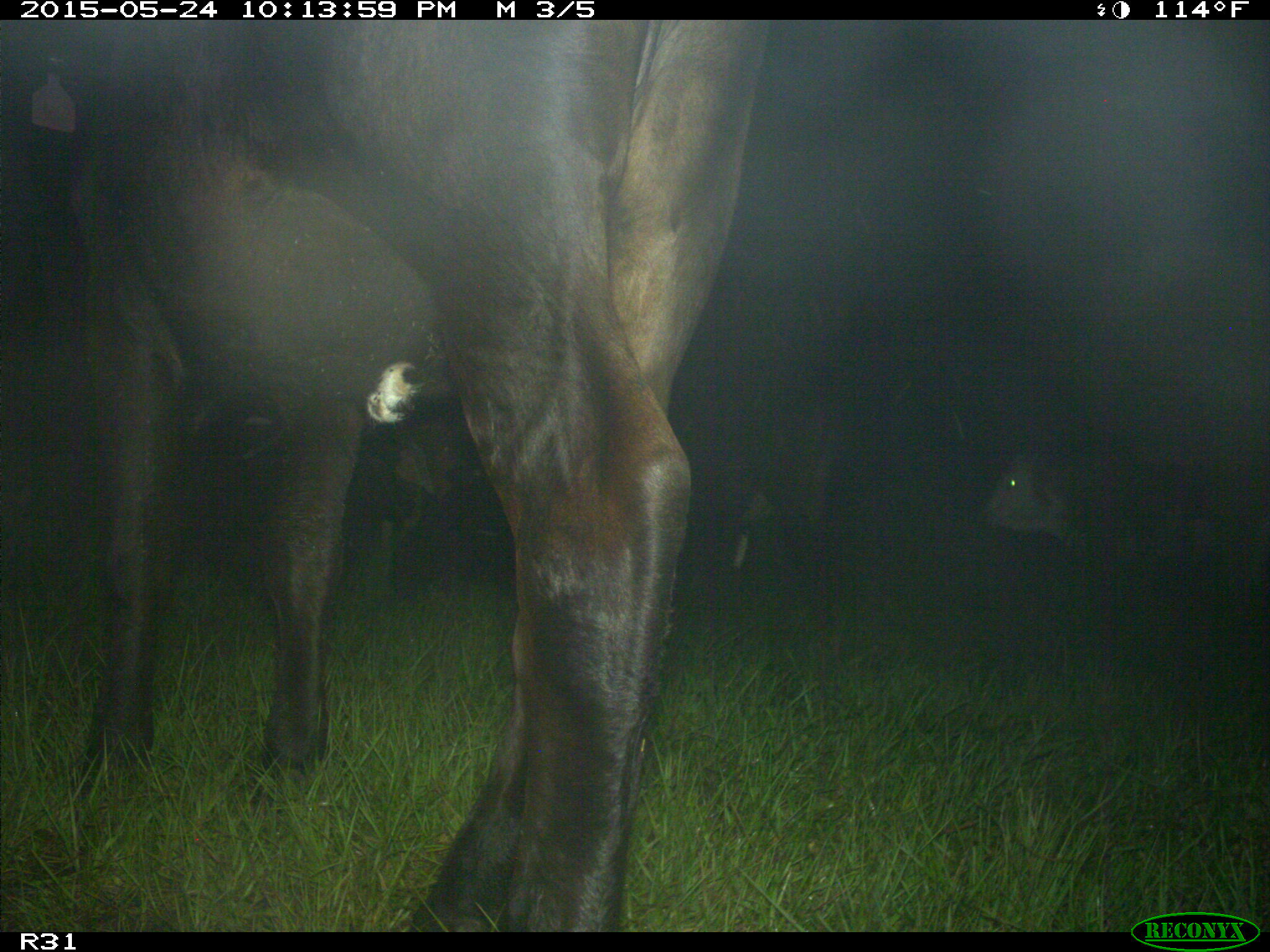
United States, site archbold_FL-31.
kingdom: Animalia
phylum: Chordata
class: Mammalia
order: Artiodactyla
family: Bovidae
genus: Bos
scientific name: Bos taurus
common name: domestic cow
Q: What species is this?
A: Bos taurus (domestic cow).